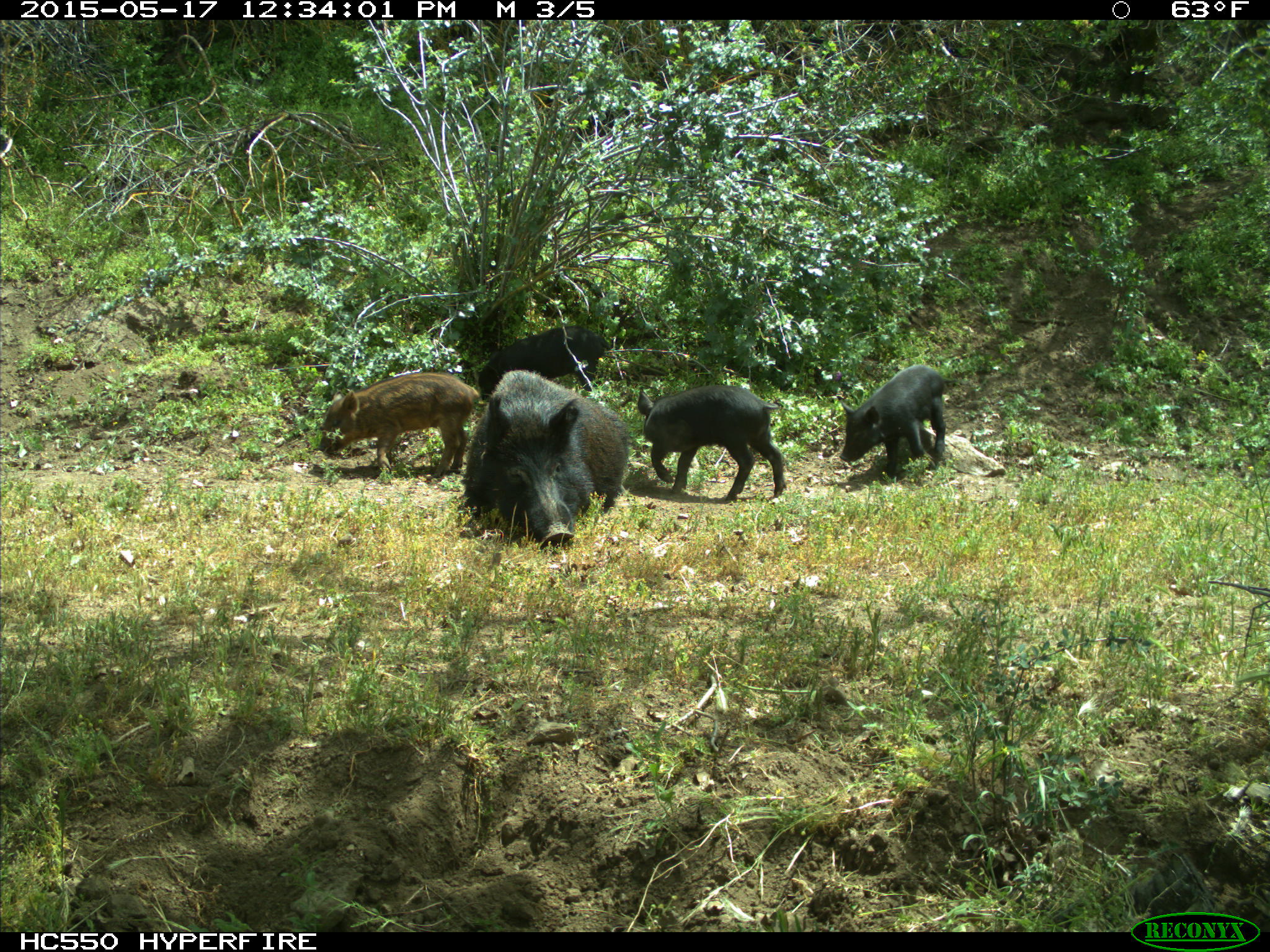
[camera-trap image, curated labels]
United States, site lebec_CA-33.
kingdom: Animalia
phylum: Chordata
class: Mammalia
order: Artiodactyla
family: Suidae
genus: Sus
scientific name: Sus scrofa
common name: wild boar